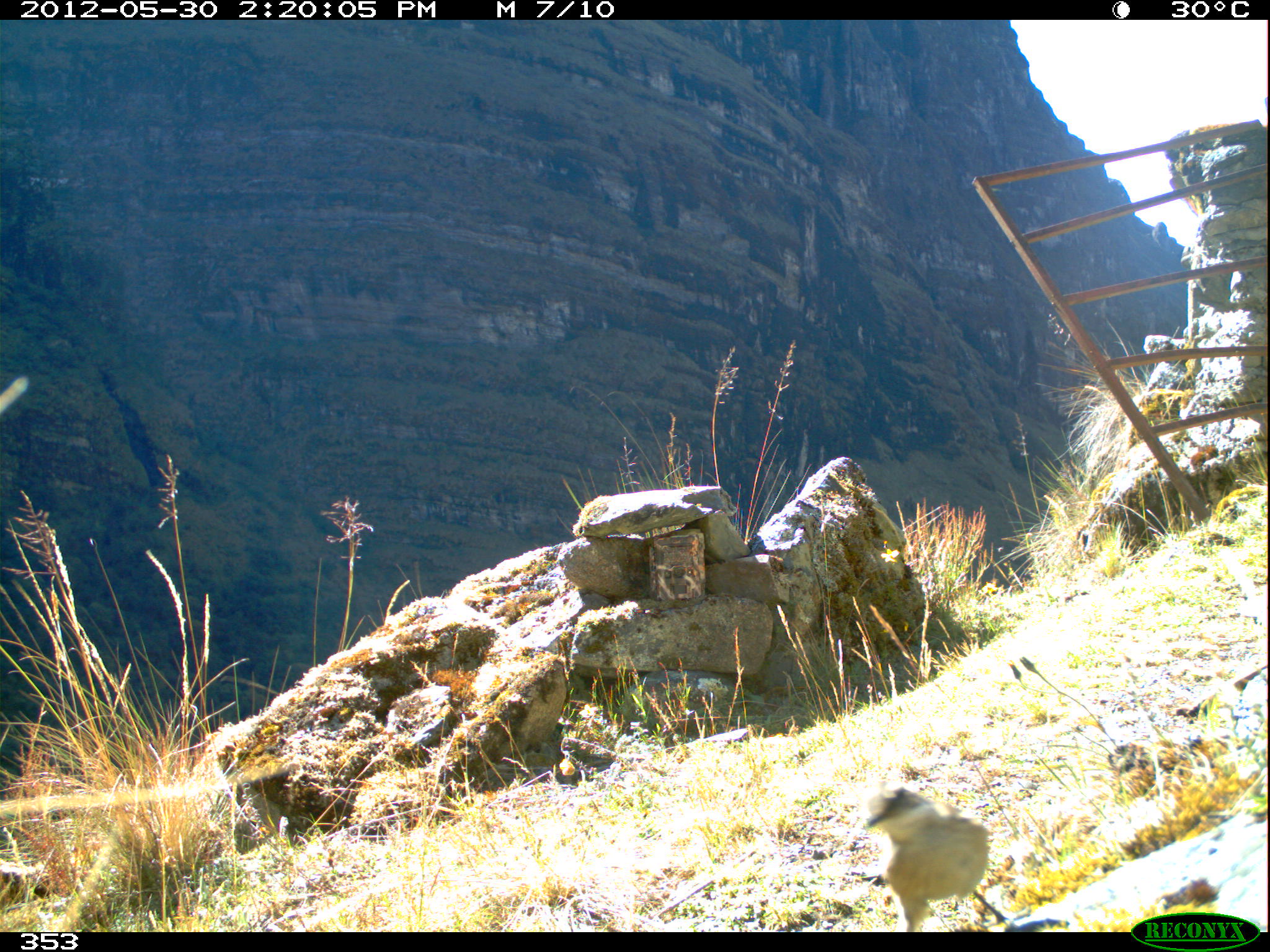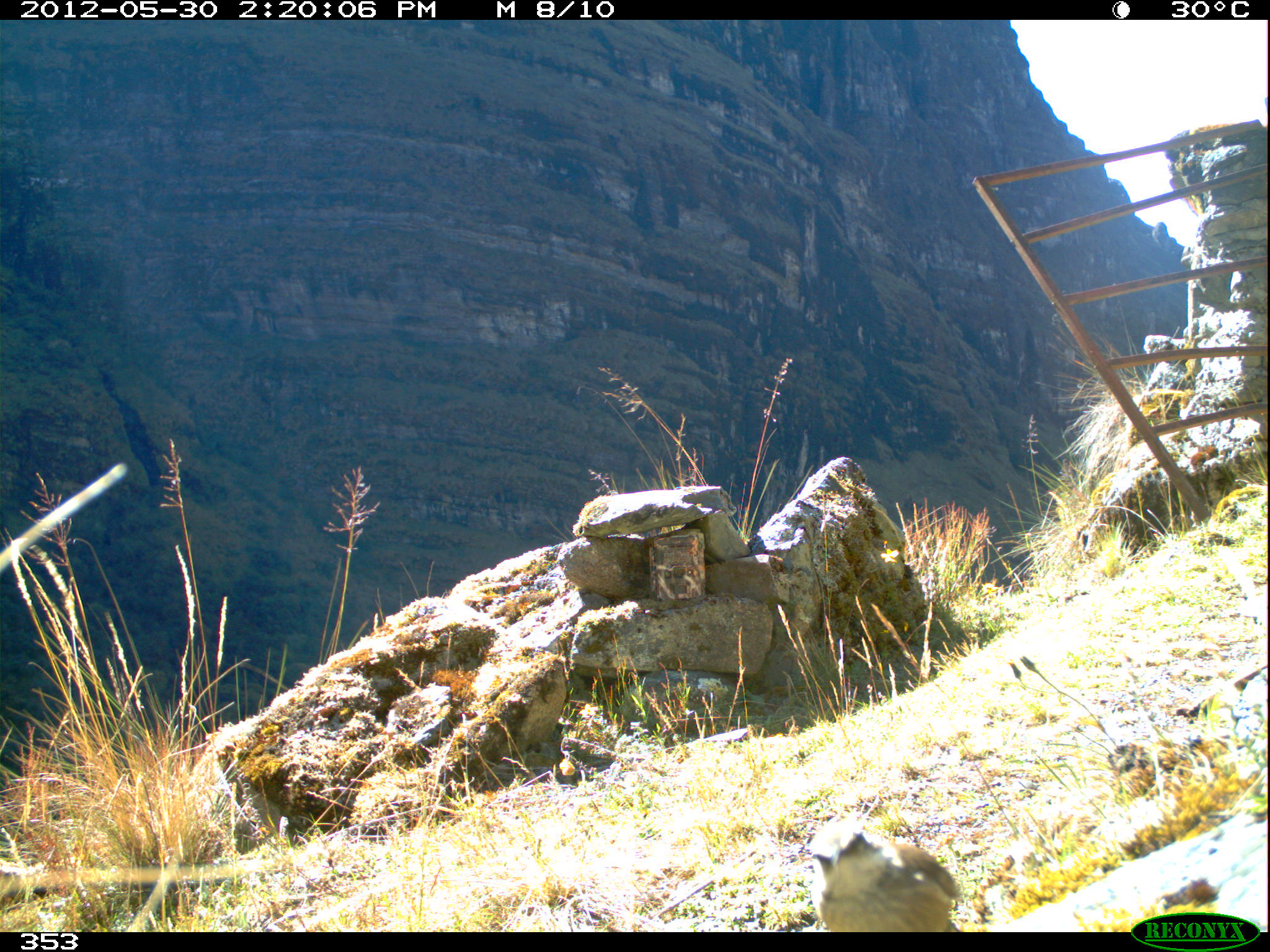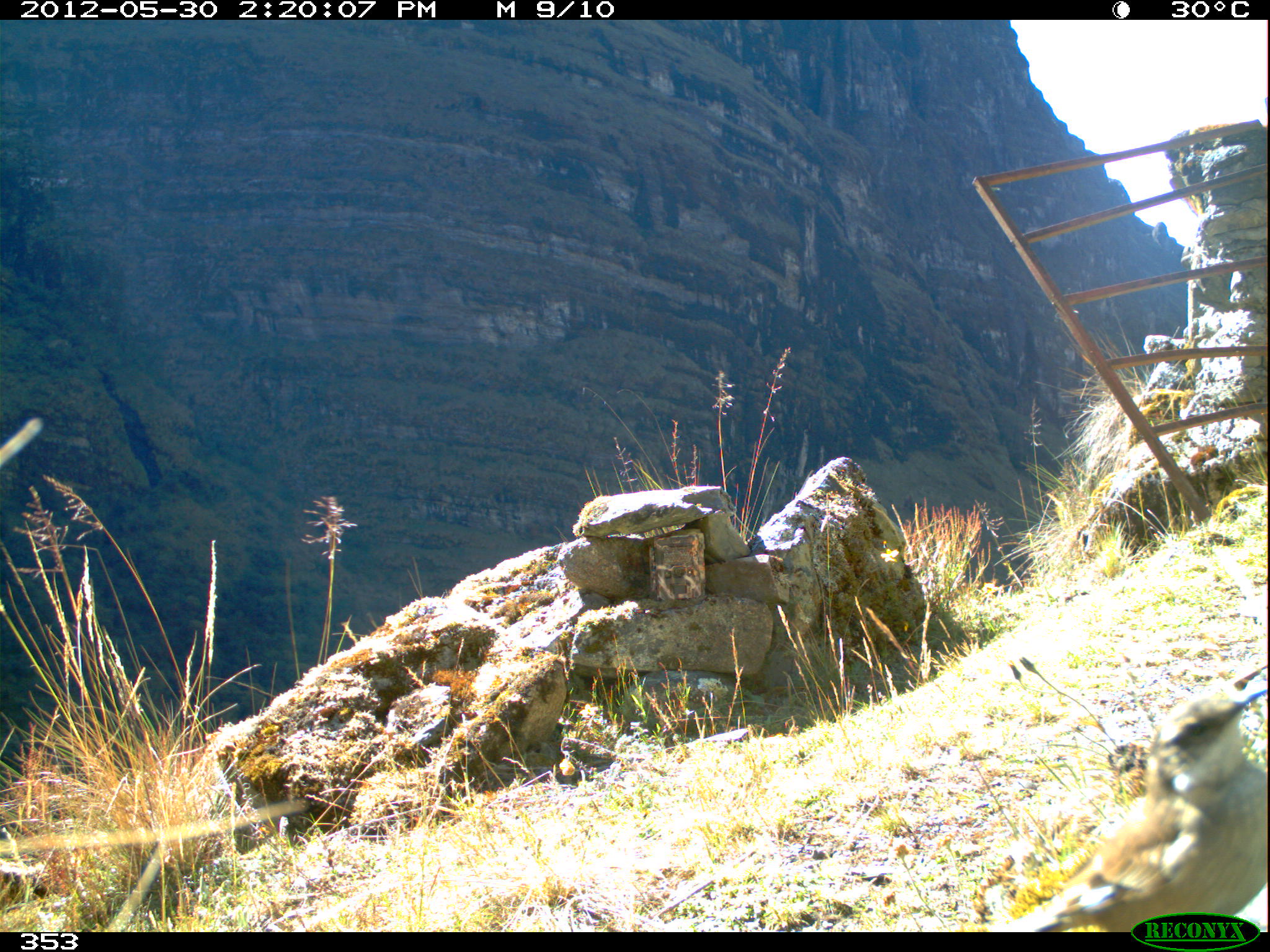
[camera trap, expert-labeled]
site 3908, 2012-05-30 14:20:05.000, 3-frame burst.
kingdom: Animalia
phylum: Chordata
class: Aves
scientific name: Aves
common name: bird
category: unknown bird